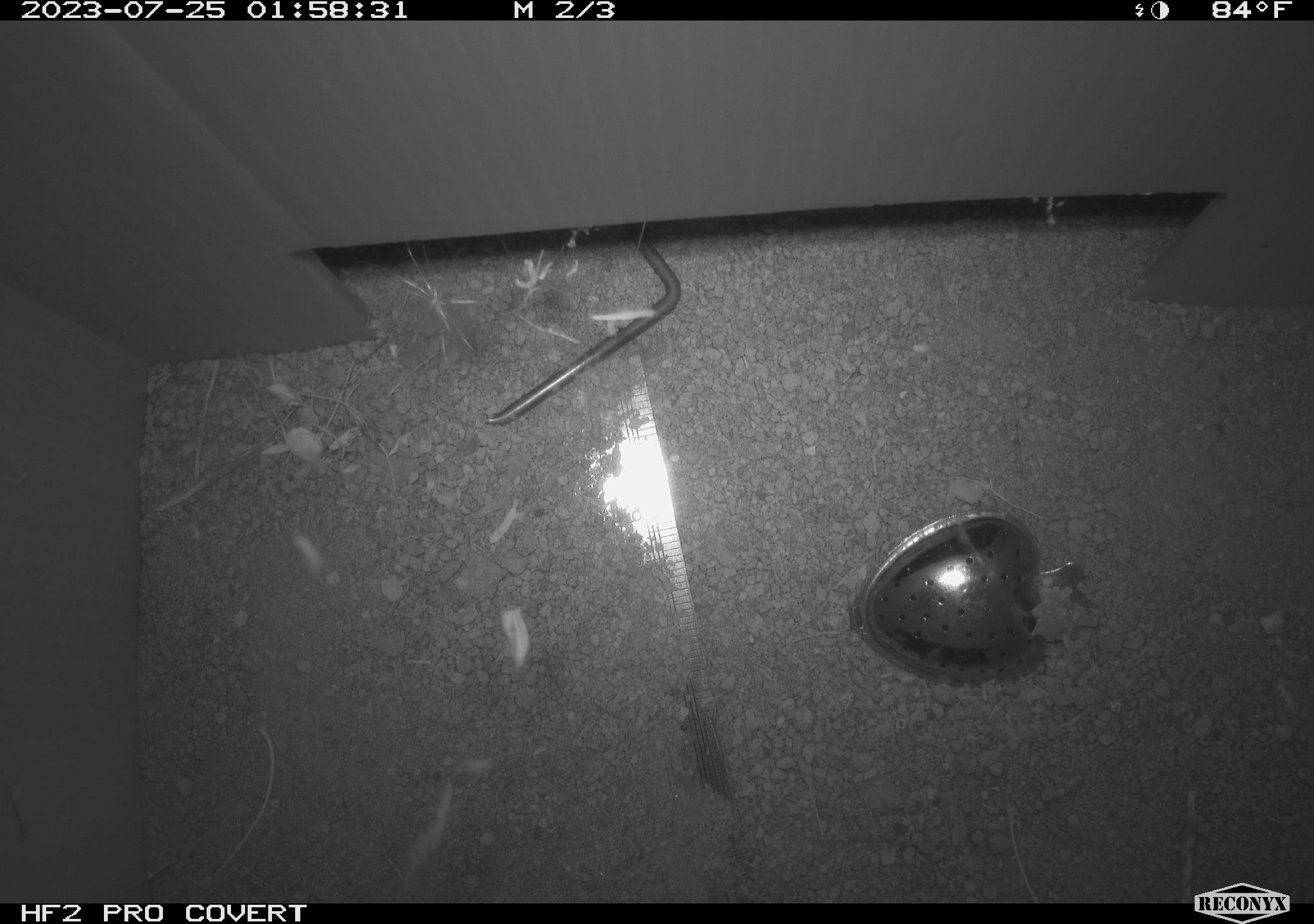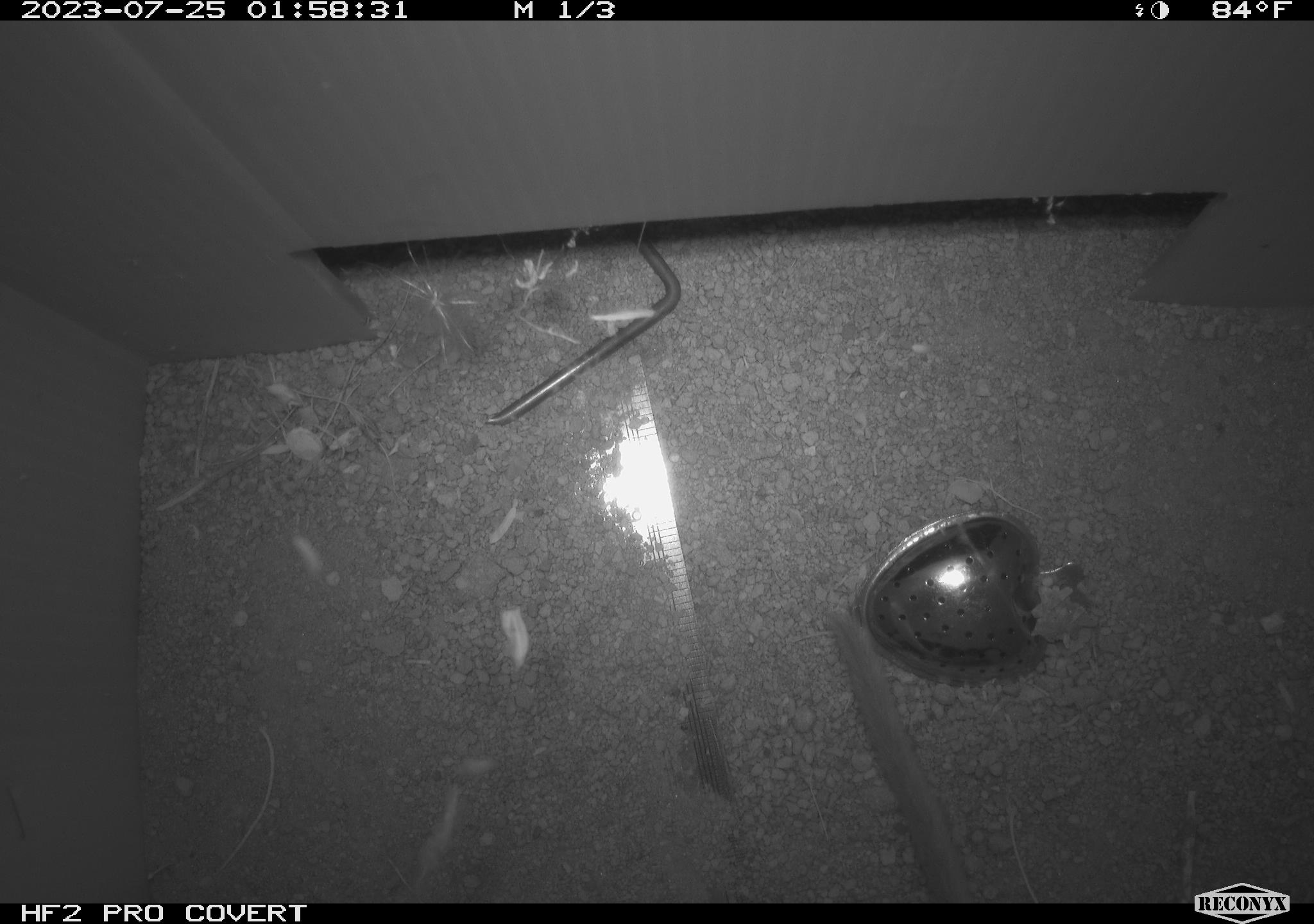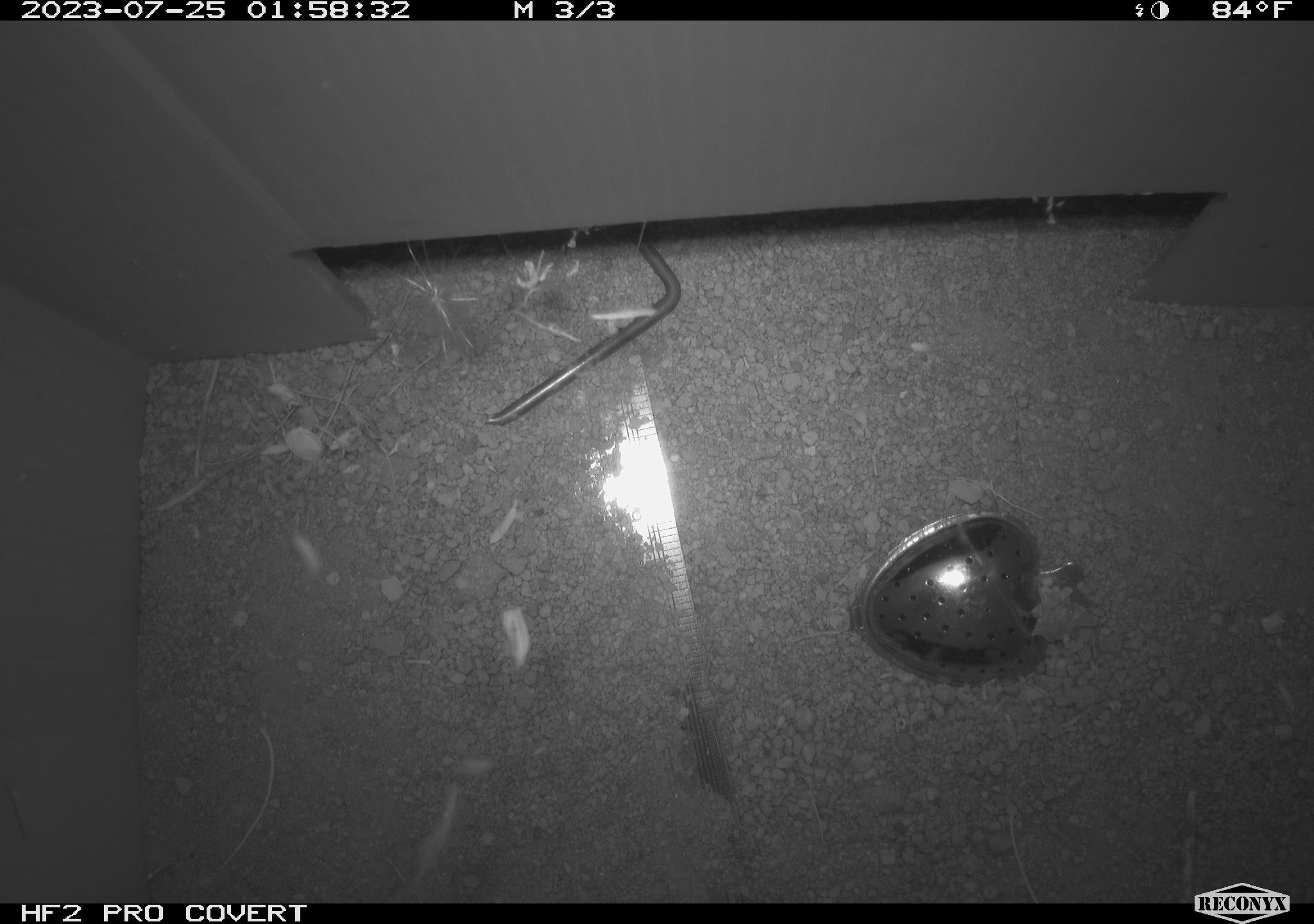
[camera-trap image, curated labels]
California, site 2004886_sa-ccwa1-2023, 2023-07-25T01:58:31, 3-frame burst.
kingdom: Animalia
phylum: Chordata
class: Mammalia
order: Rodentia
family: Cricetidae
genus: Neotoma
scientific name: Neotoma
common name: pack rat or woodrat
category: neotoma species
Neotoma species (pack rat or woodrat) (Neotoma).